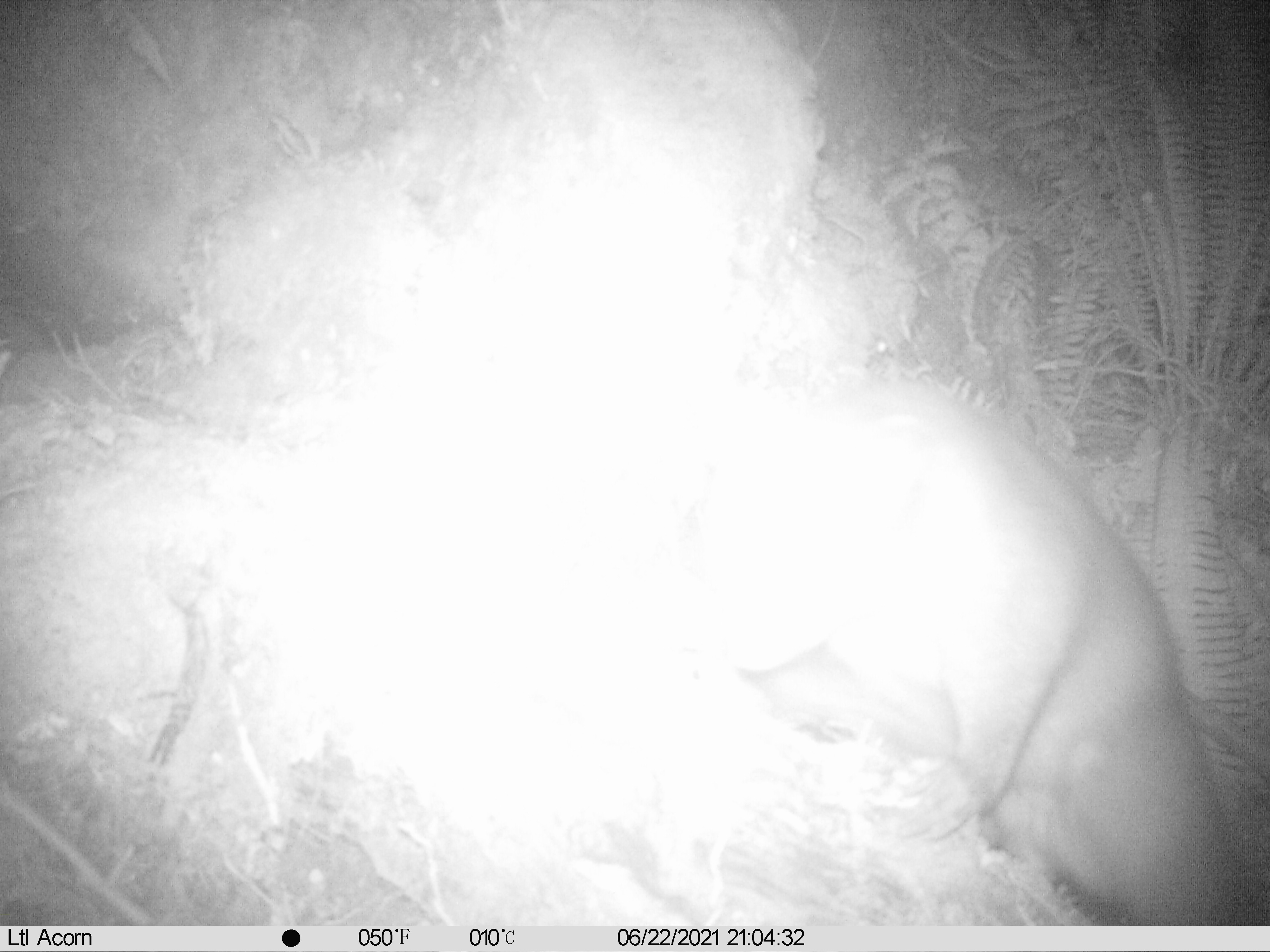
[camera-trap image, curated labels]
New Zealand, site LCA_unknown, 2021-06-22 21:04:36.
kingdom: Animalia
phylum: Chordata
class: Mammalia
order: Diprotodontia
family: Phalangeridae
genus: Trichosurus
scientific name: Trichosurus vulpecula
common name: common brushtail possum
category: possum